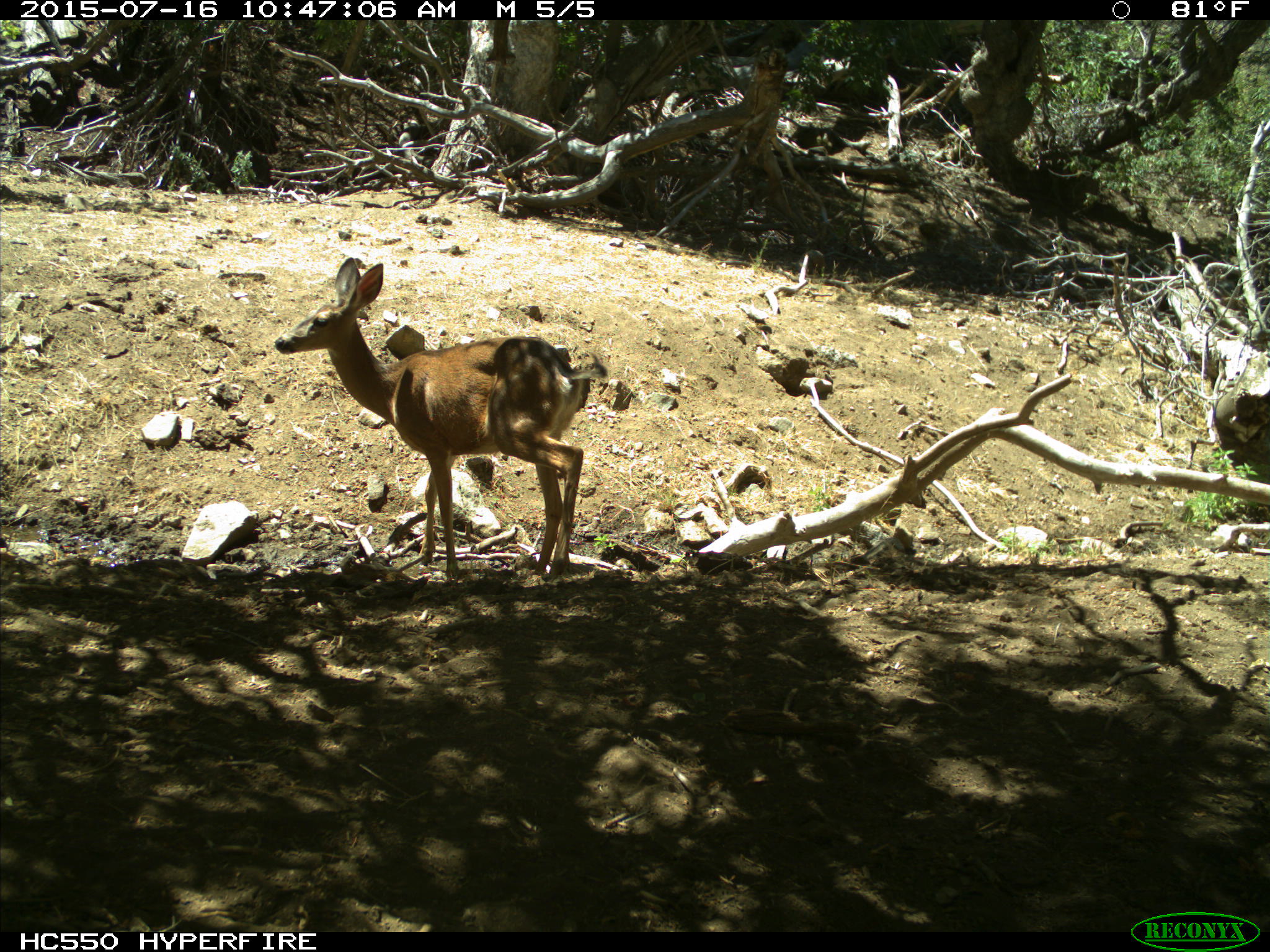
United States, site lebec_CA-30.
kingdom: Animalia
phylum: Chordata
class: Mammalia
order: Artiodactyla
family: Cervidae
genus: Odocoileus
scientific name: Odocoileus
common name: deer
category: unidentified deer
Unidentified deer (deer) (Odocoileus).